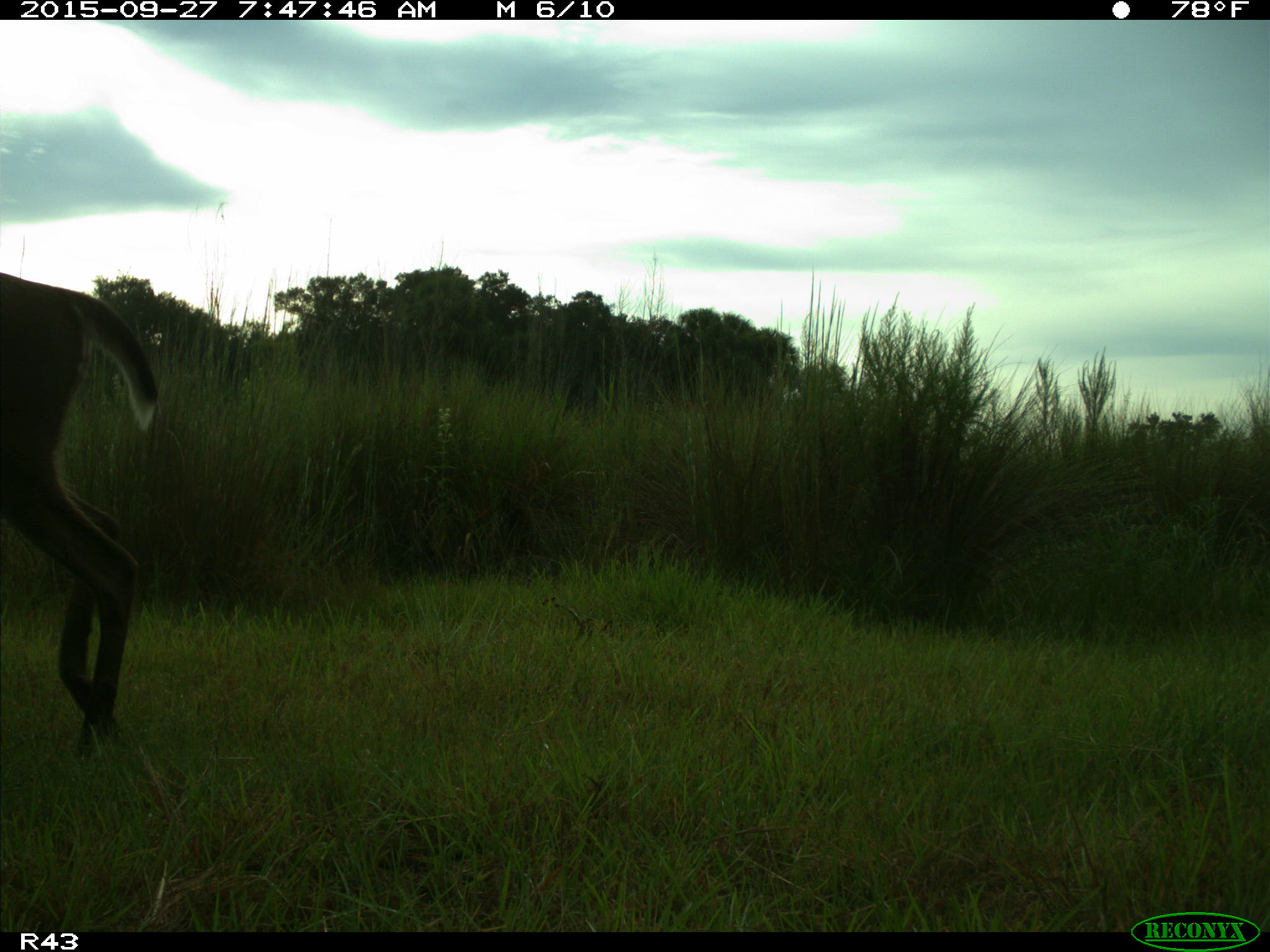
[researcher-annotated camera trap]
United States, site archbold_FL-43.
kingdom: Animalia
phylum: Chordata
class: Mammalia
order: Artiodactyla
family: Cervidae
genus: Odocoileus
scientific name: Odocoileus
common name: deer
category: unidentified deer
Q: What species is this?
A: Unidentified deer (deer) (Odocoileus).